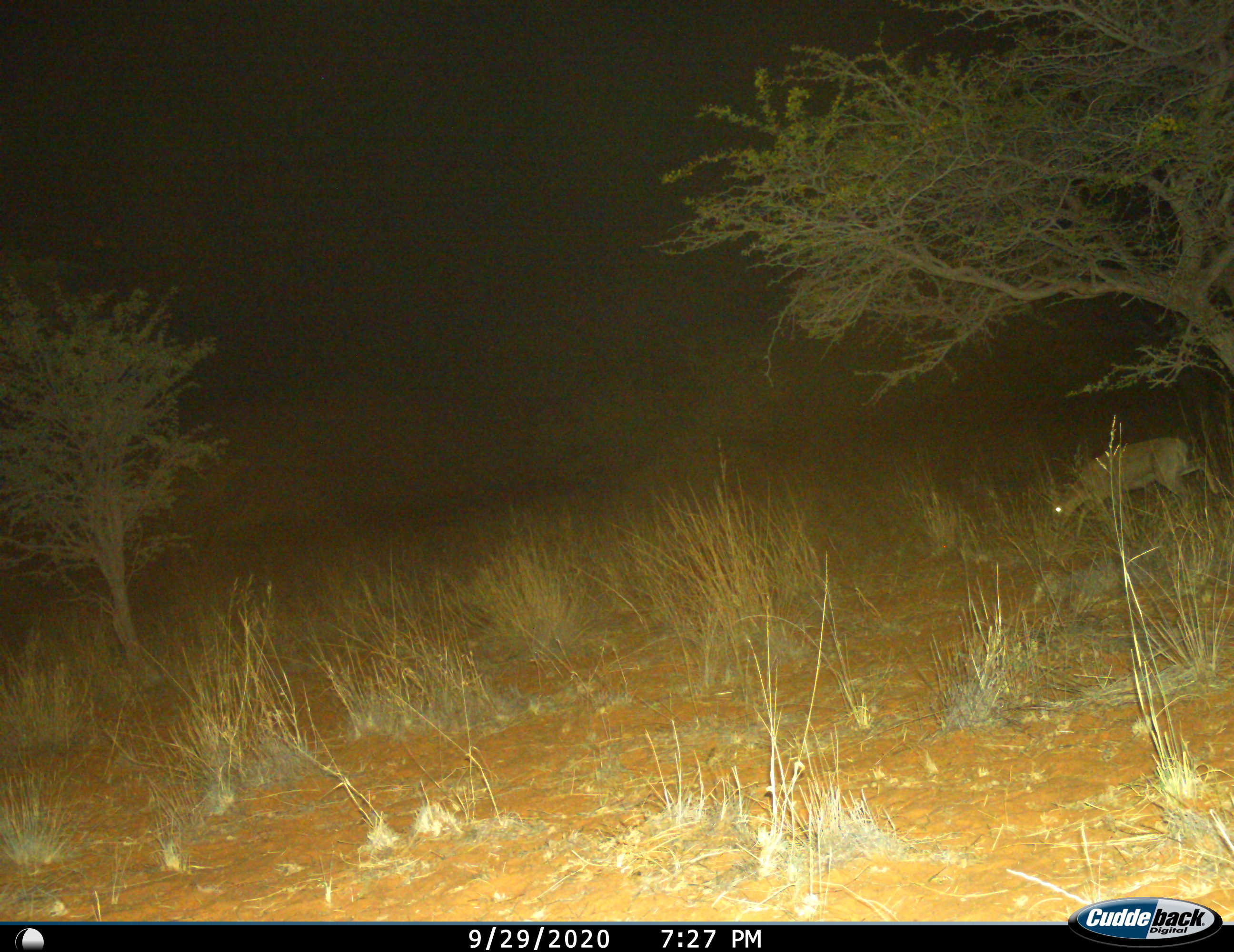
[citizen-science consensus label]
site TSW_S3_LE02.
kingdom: Animalia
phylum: Chordata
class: Mammalia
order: Artiodactyla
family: Bovidae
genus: Sylvicapra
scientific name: Sylvicapra grimmia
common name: common duiker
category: duikercommongrey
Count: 1.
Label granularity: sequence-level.